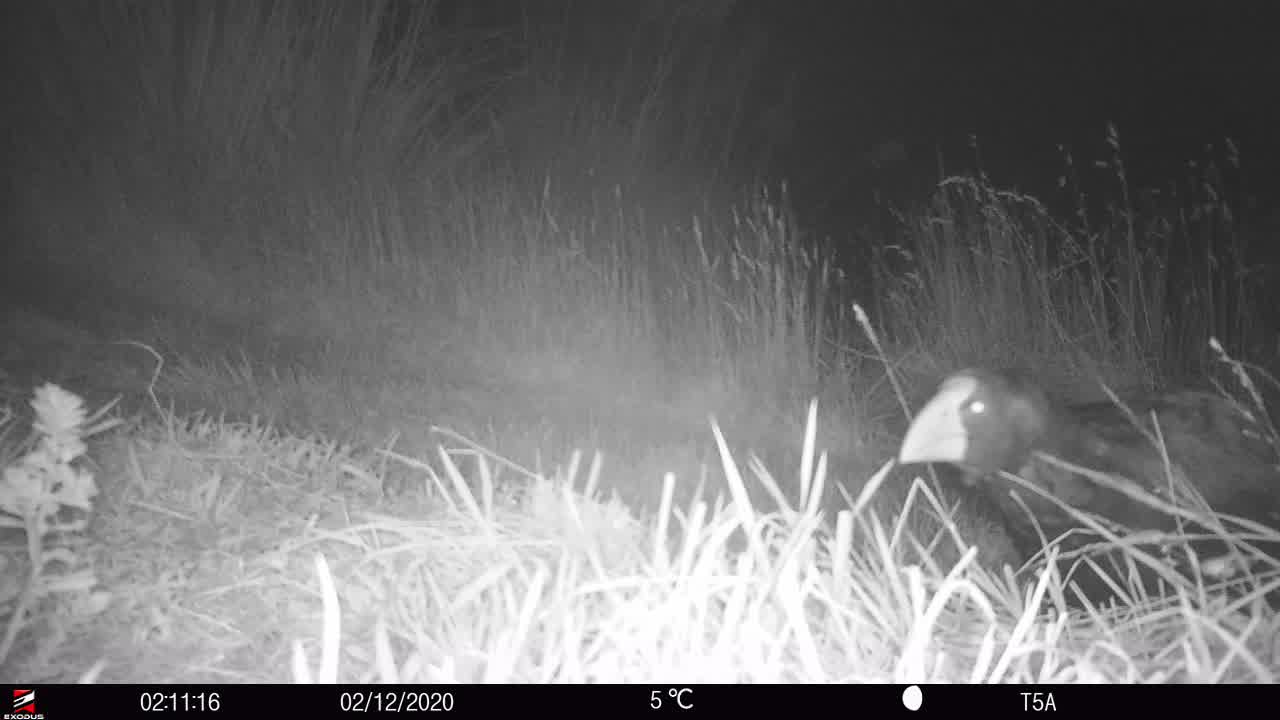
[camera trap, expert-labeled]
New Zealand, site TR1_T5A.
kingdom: Animalia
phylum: Chordata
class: Aves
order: Gruiformes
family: Rallidae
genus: Porphyrio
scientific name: Porphyrio mantelli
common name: takahe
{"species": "takahe (Porphyrio mantelli)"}